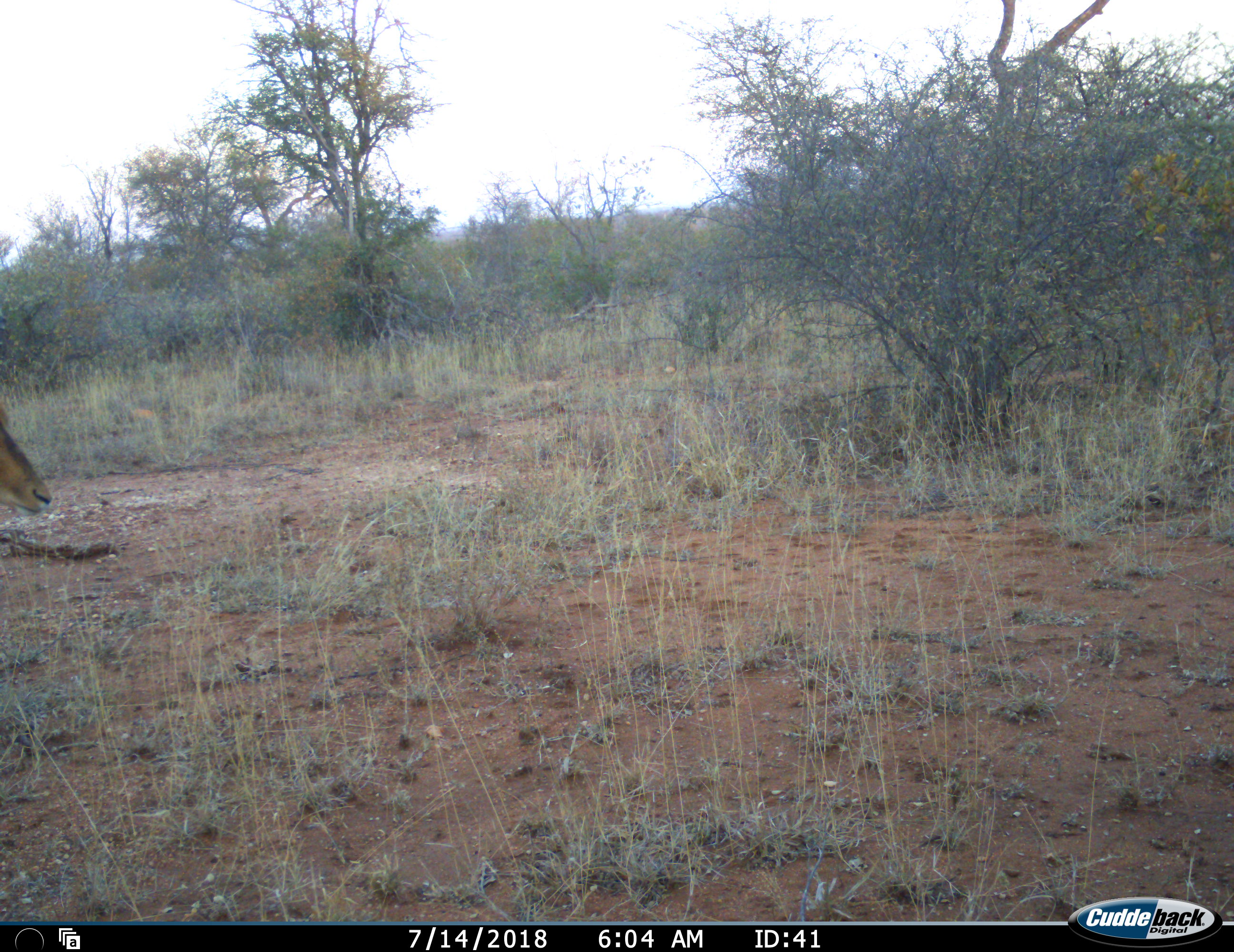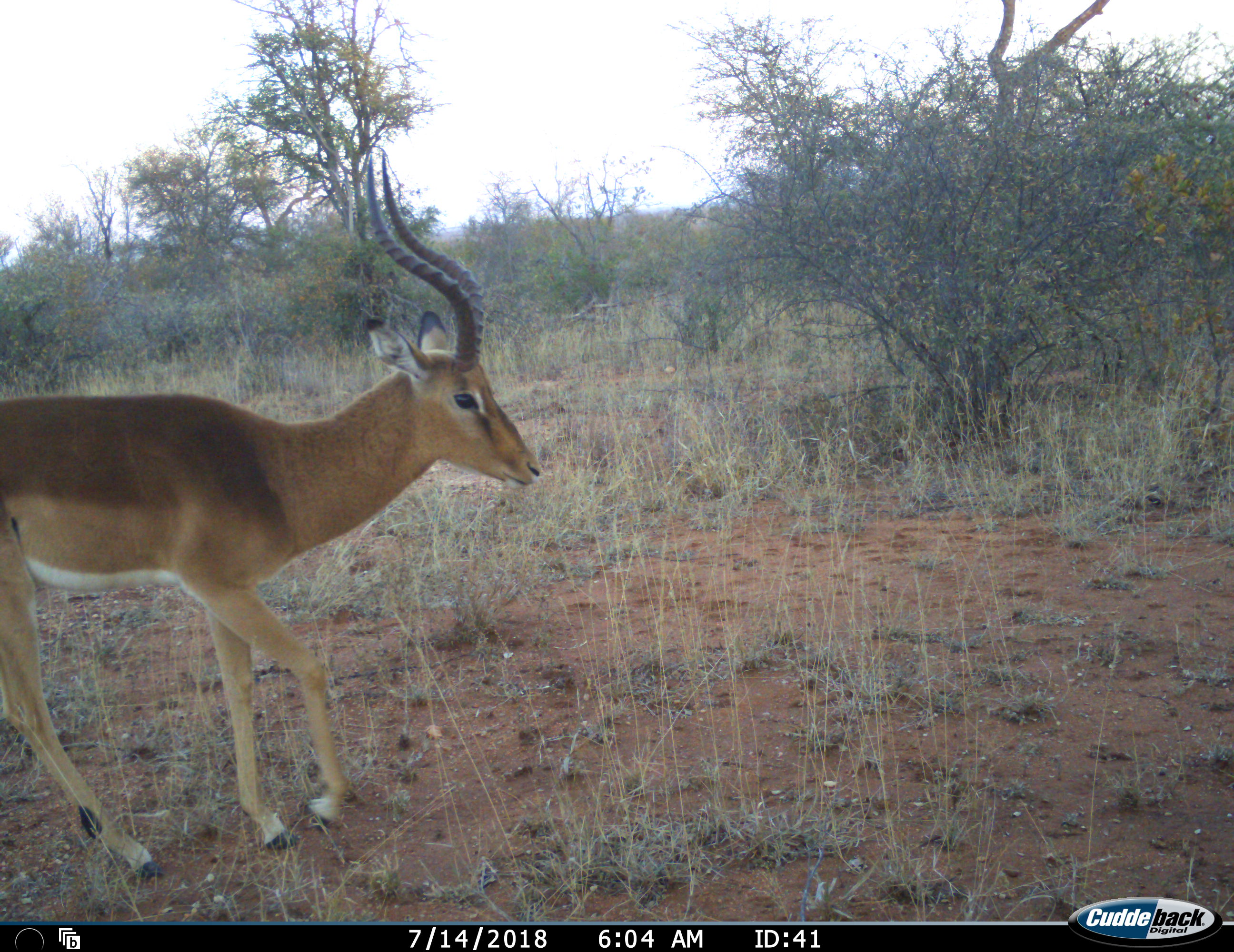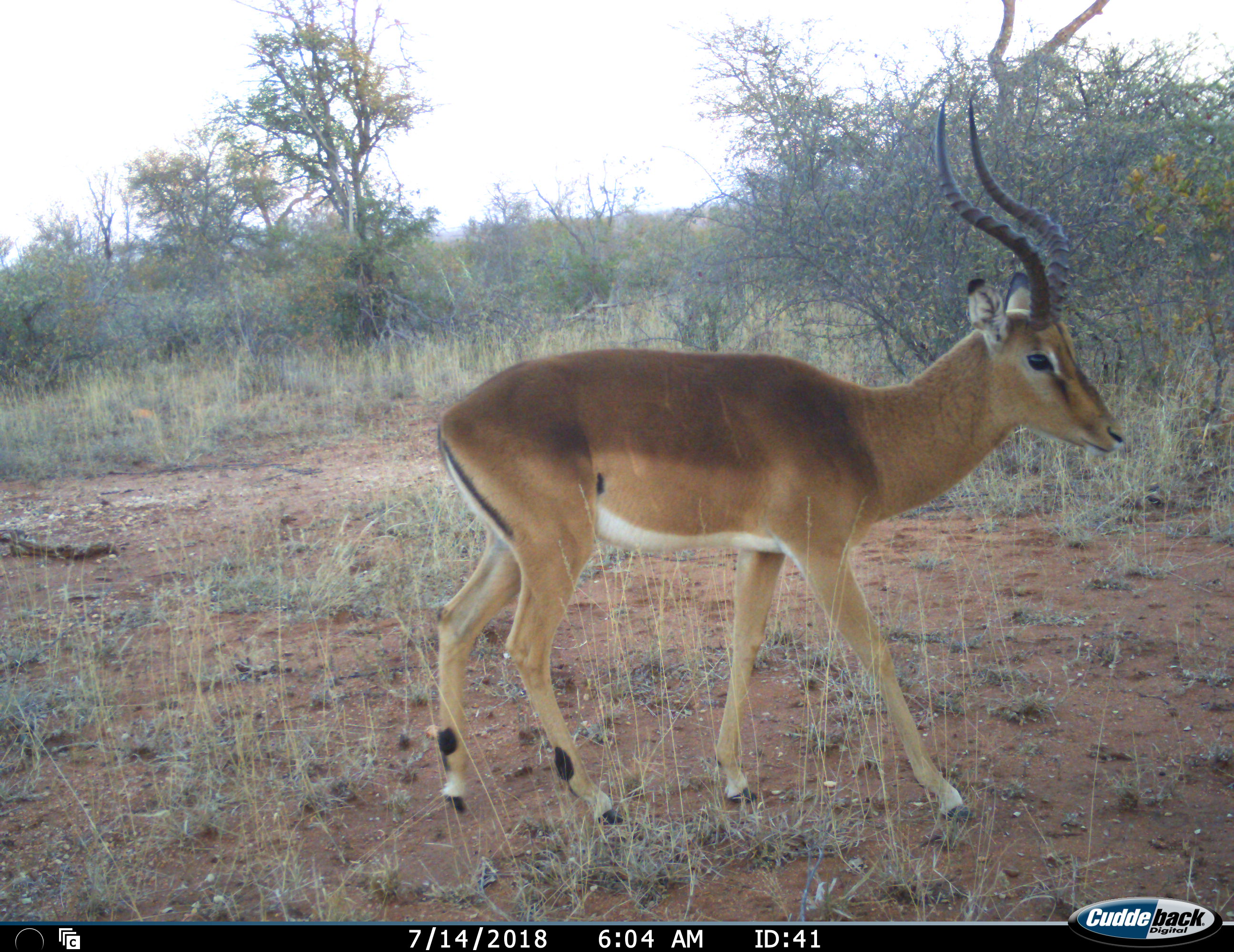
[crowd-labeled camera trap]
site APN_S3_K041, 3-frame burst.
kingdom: Animalia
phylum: Chordata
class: Mammalia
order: Artiodactyla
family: Bovidae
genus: Aepyceros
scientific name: Aepyceros melampus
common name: impala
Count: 1.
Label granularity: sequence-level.